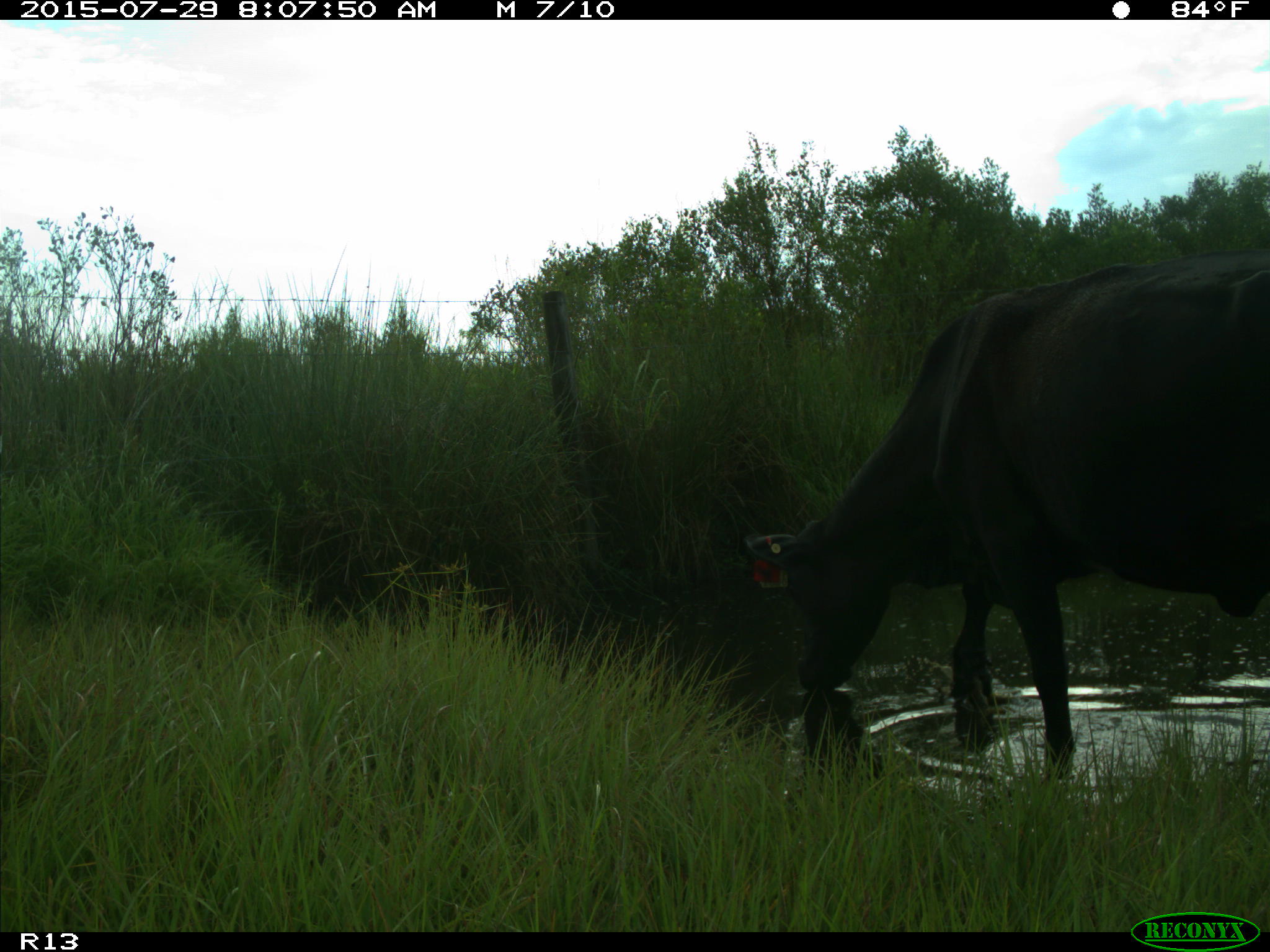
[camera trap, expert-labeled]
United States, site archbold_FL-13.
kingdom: Animalia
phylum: Chordata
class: Mammalia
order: Artiodactyla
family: Bovidae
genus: Bos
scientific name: Bos taurus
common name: domestic cow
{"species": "Bos taurus (domestic cow)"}